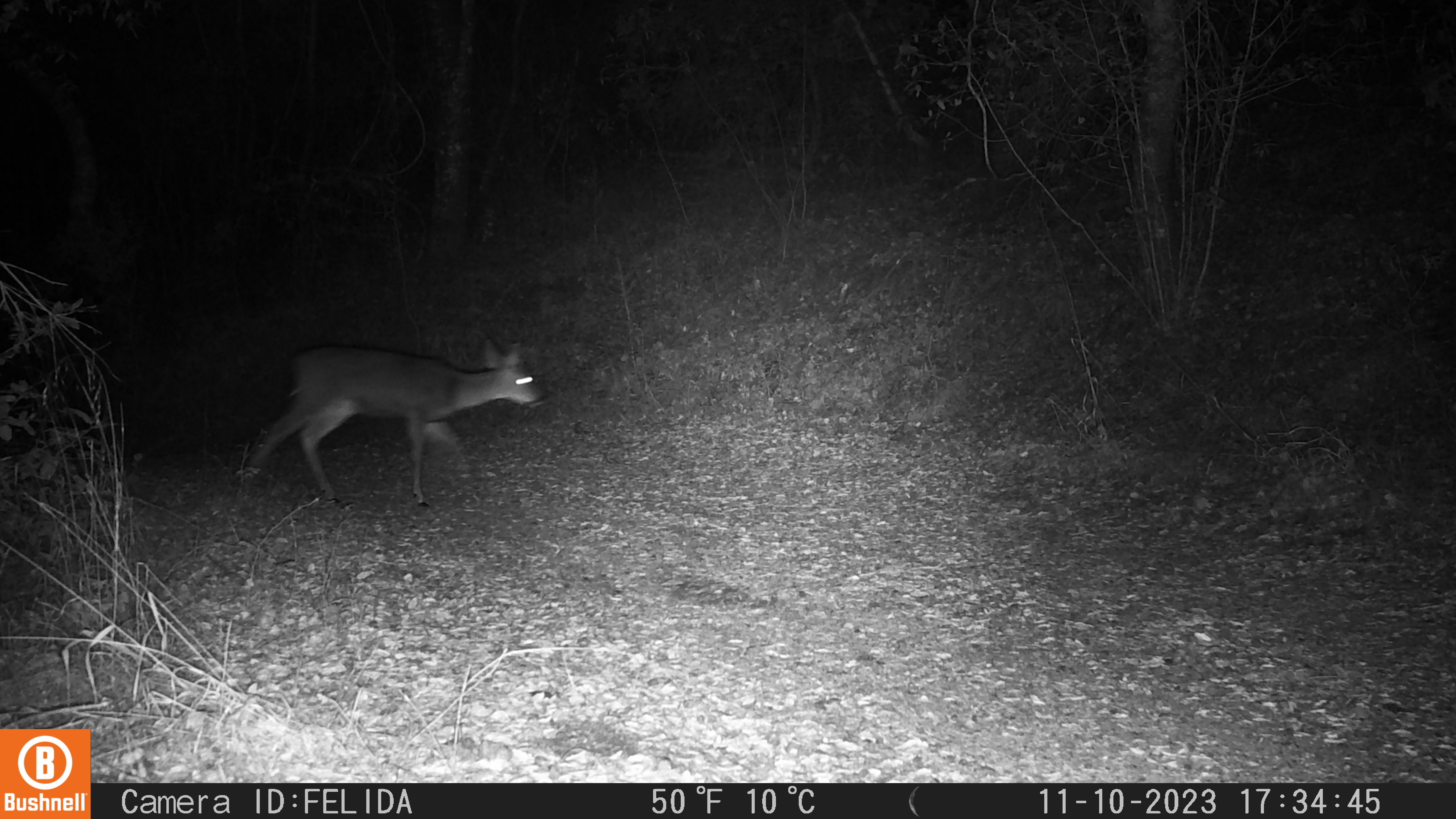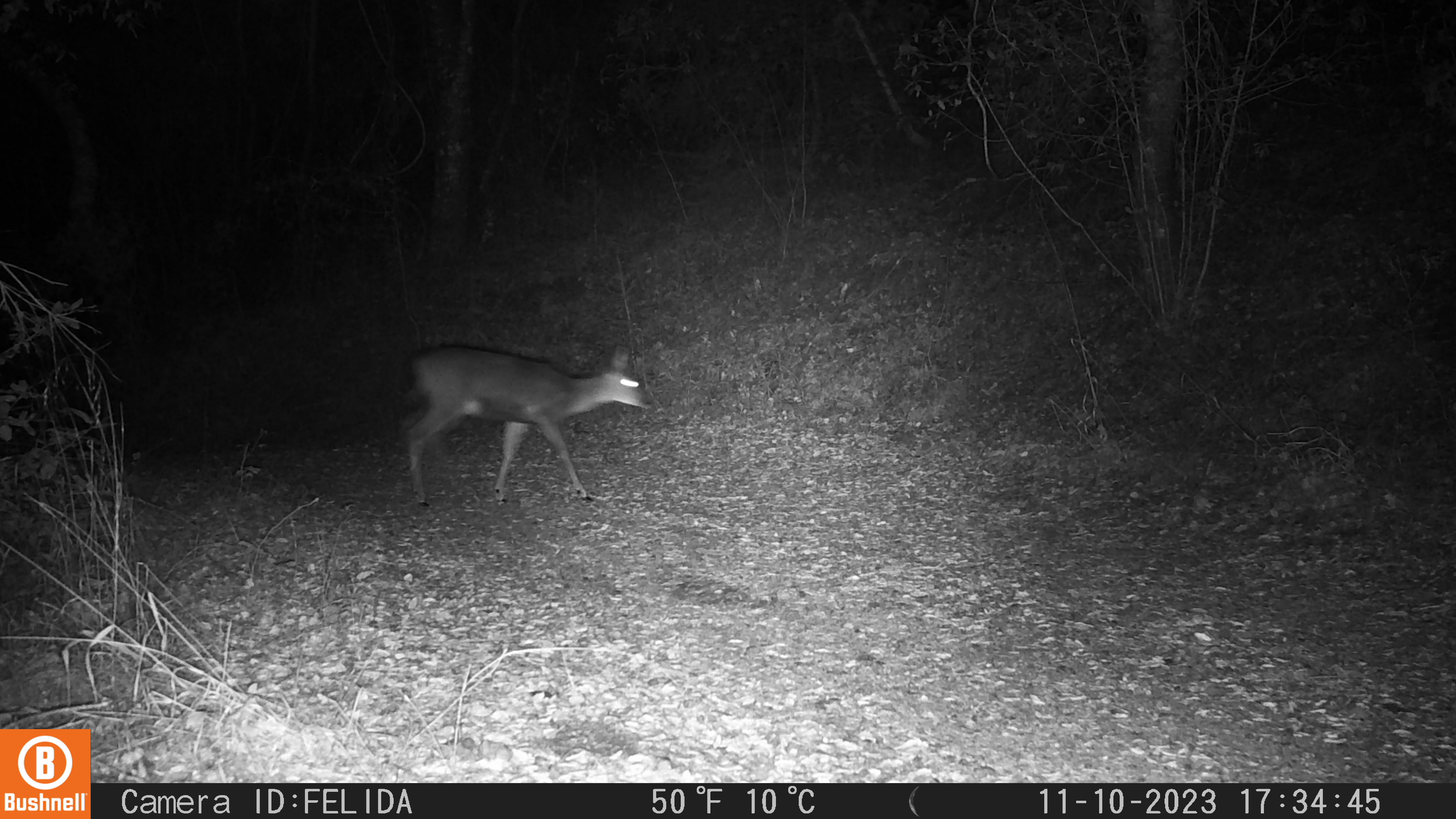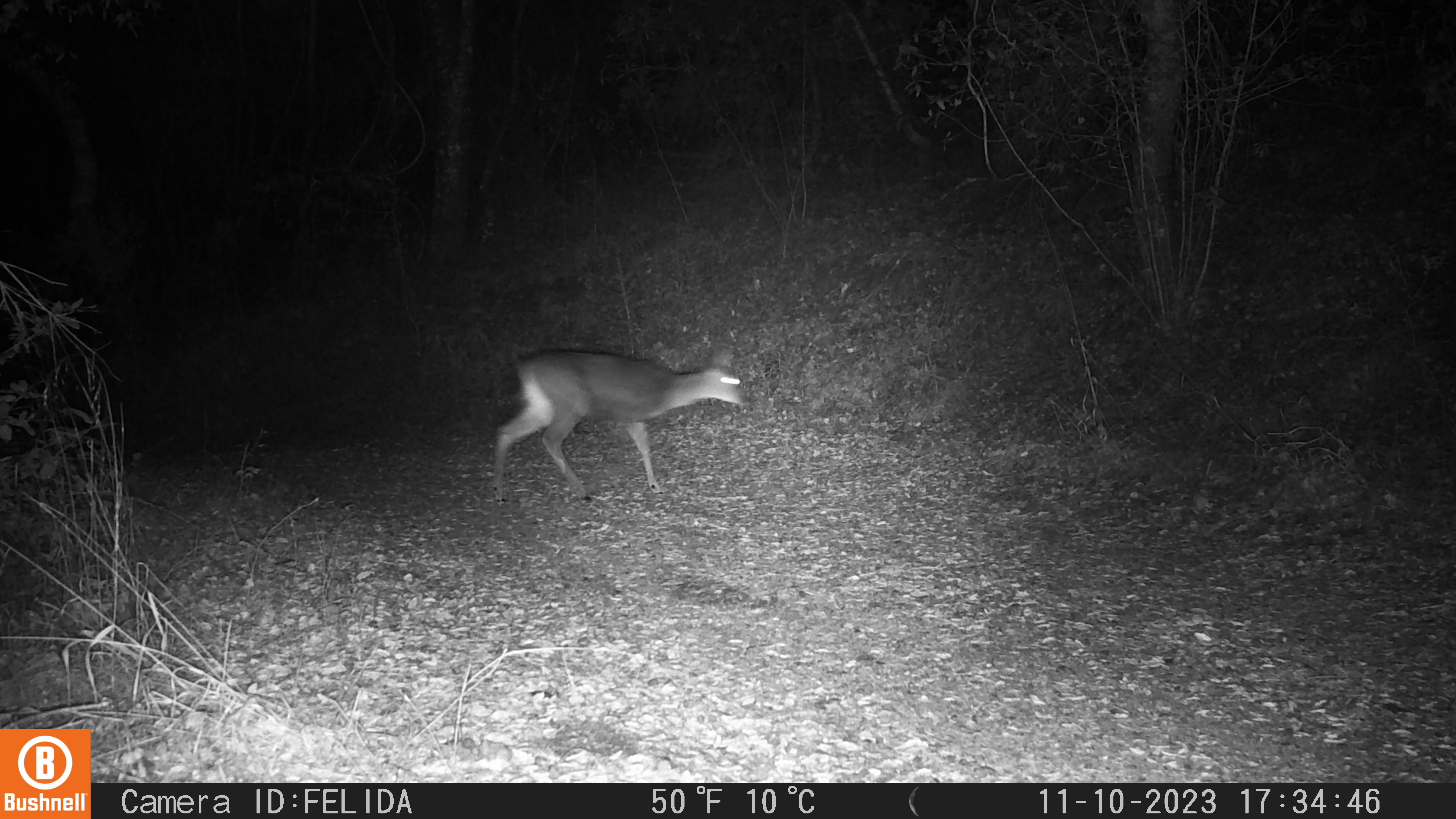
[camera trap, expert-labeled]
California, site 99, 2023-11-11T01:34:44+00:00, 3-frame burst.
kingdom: Animalia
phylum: Chordata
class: Mammalia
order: Artiodactyla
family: Cervidae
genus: Odocoileus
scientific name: Odocoileus hemionus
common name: mule deer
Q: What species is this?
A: Mule deer (Odocoileus hemionus).